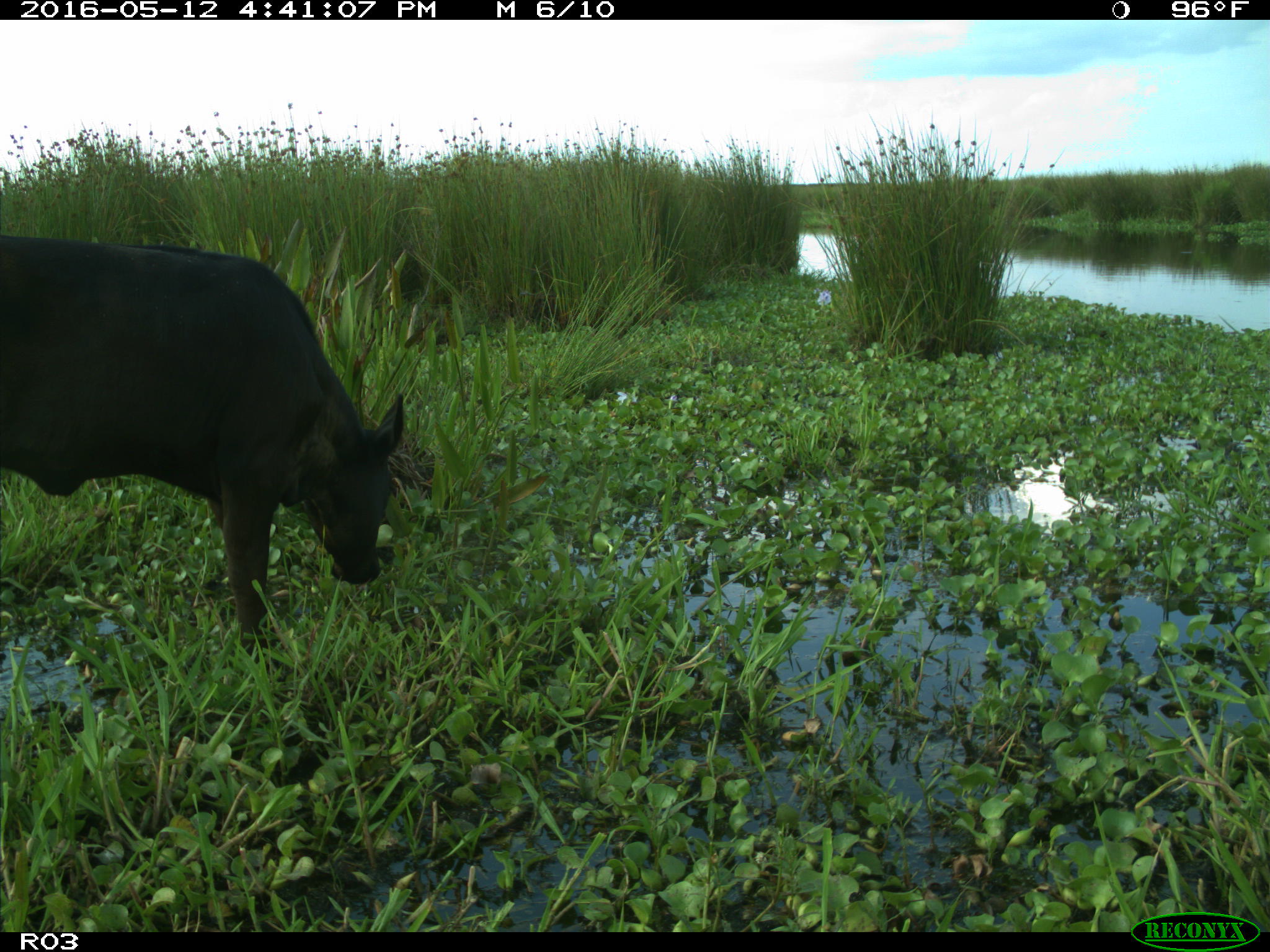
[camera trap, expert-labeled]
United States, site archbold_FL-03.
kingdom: Animalia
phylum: Chordata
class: Mammalia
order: Artiodactyla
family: Bovidae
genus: Bos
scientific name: Bos taurus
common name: domestic cow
Bos taurus (domestic cow).